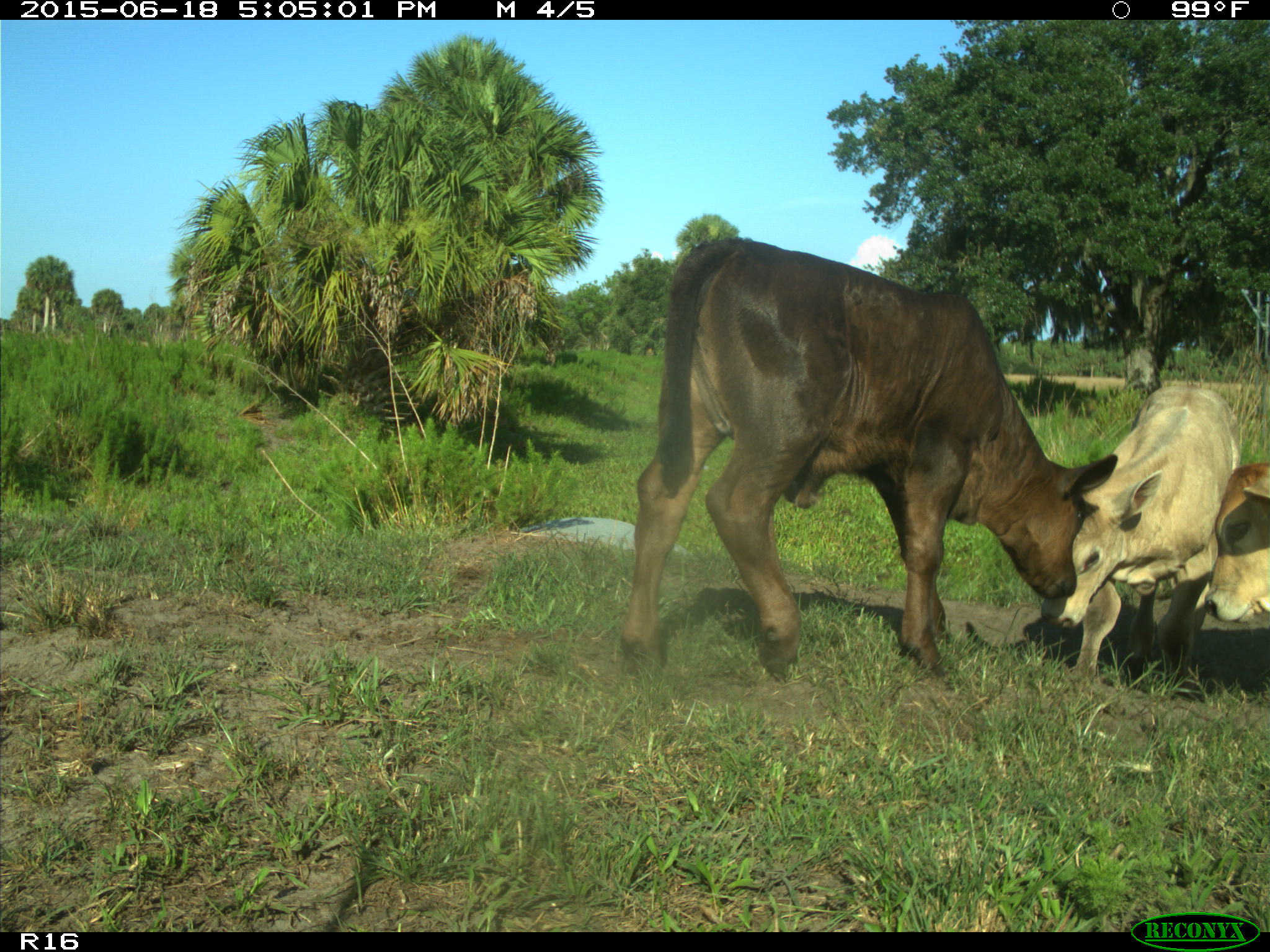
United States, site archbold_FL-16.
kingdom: Animalia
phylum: Chordata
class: Mammalia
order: Artiodactyla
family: Bovidae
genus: Bos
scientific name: Bos taurus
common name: domestic cow